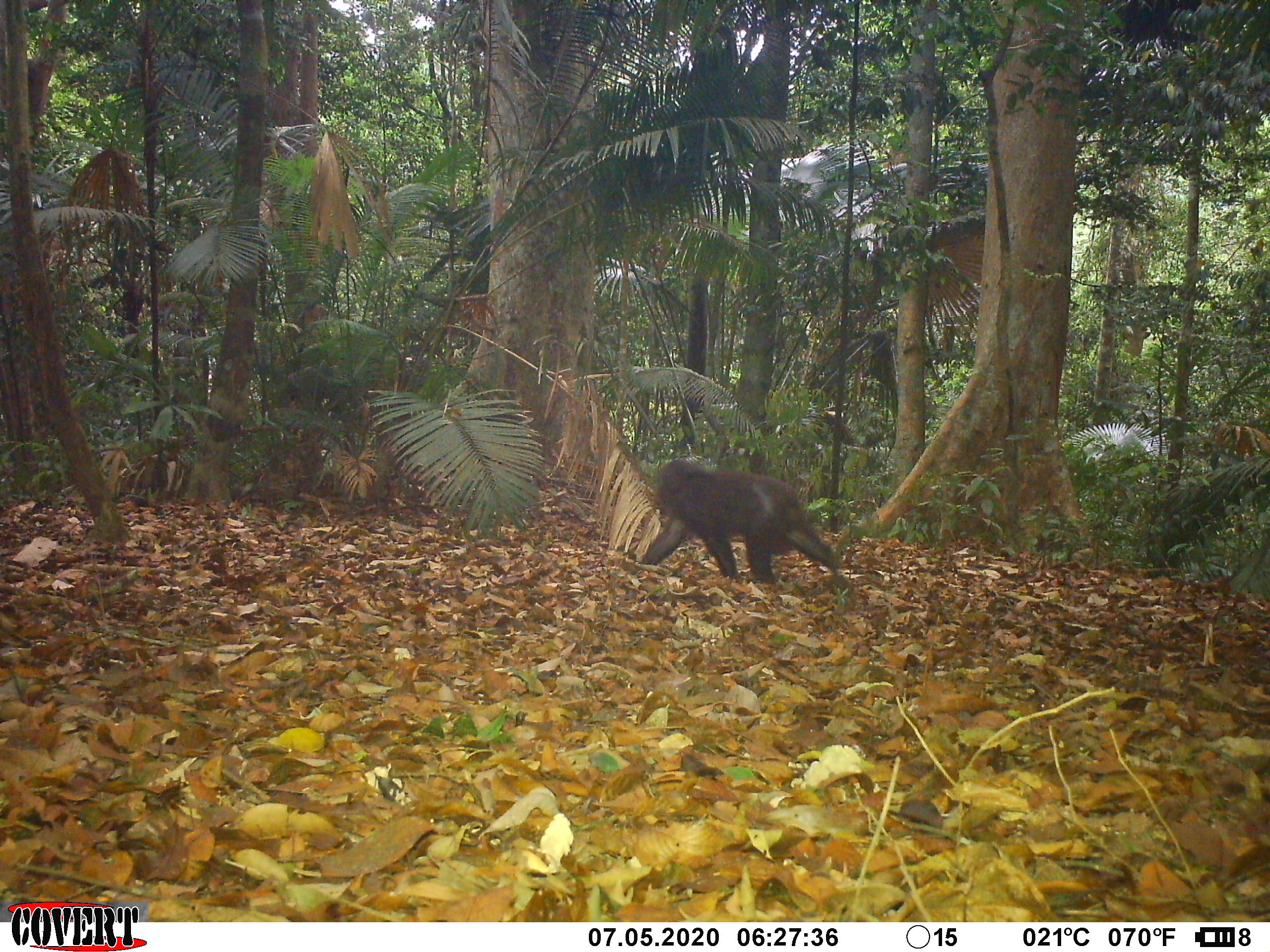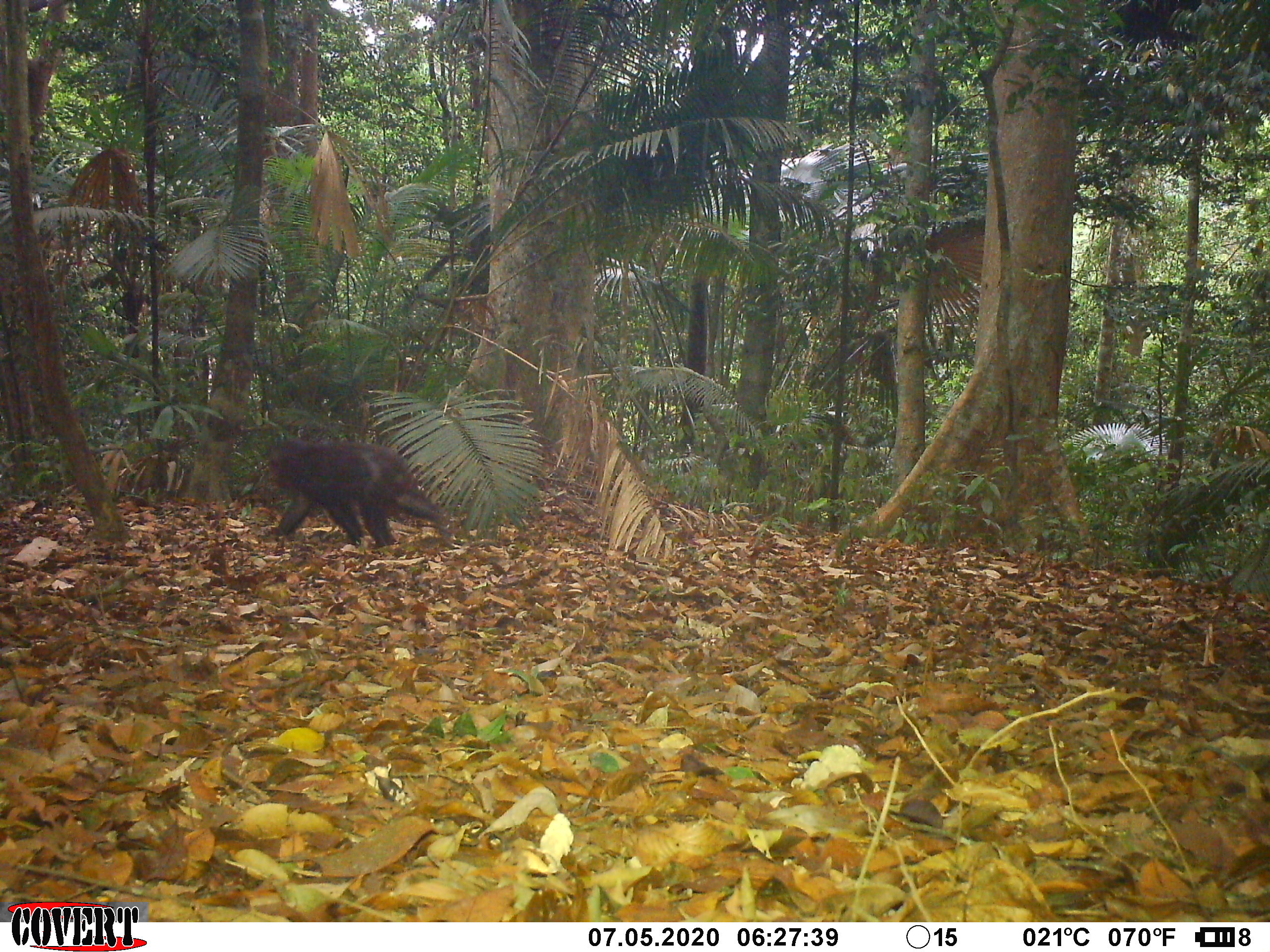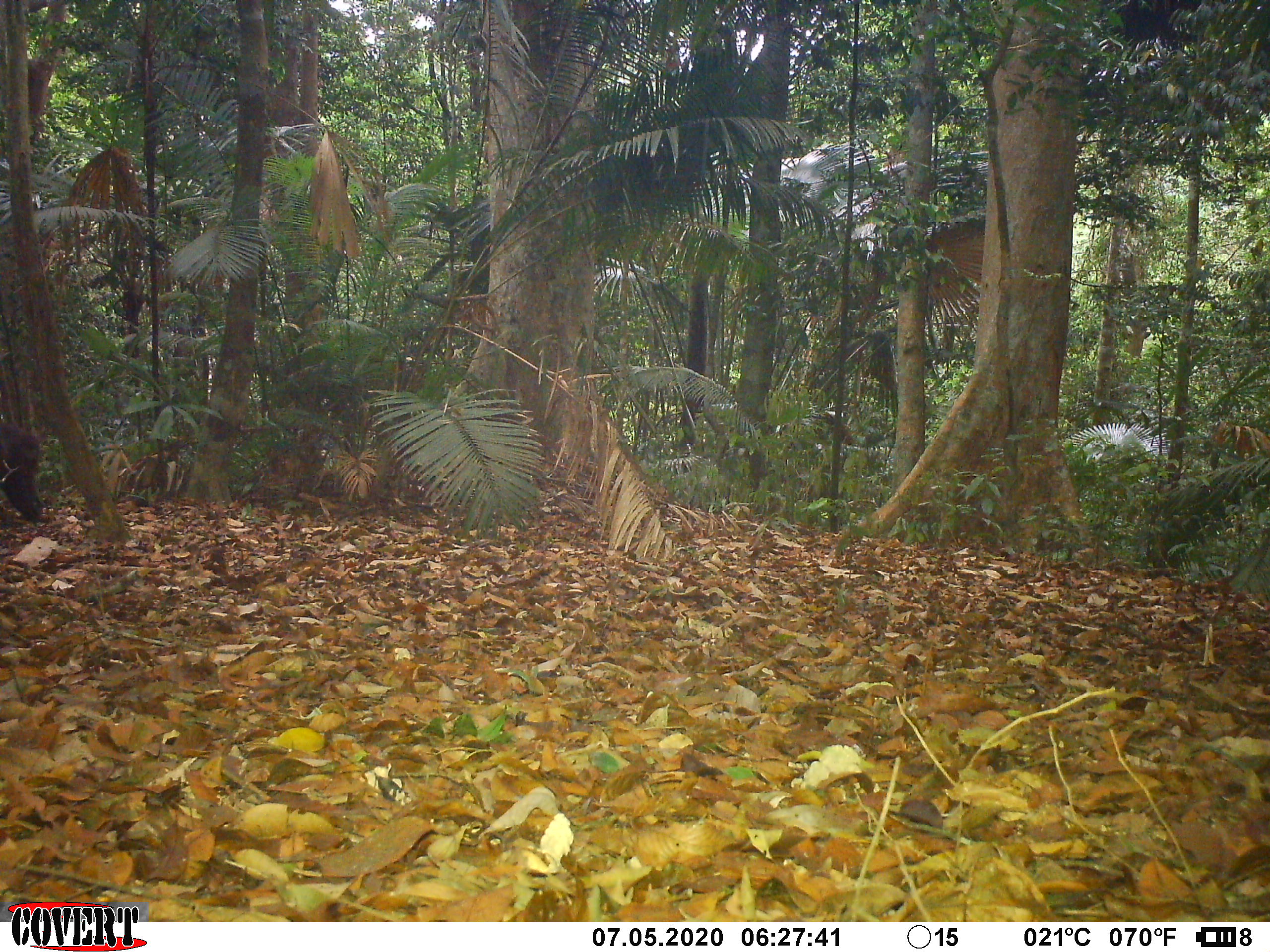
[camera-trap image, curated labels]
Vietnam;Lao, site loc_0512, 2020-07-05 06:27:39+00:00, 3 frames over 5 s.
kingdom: Animalia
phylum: Chordata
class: Mammalia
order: Primates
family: Cercopithecidae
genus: Macaca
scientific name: Macaca arctoides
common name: stump-tailed macaque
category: stump tailed macaque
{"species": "stump tailed macaque (stump-tailed macaque) (Macaca arctoides)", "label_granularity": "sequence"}